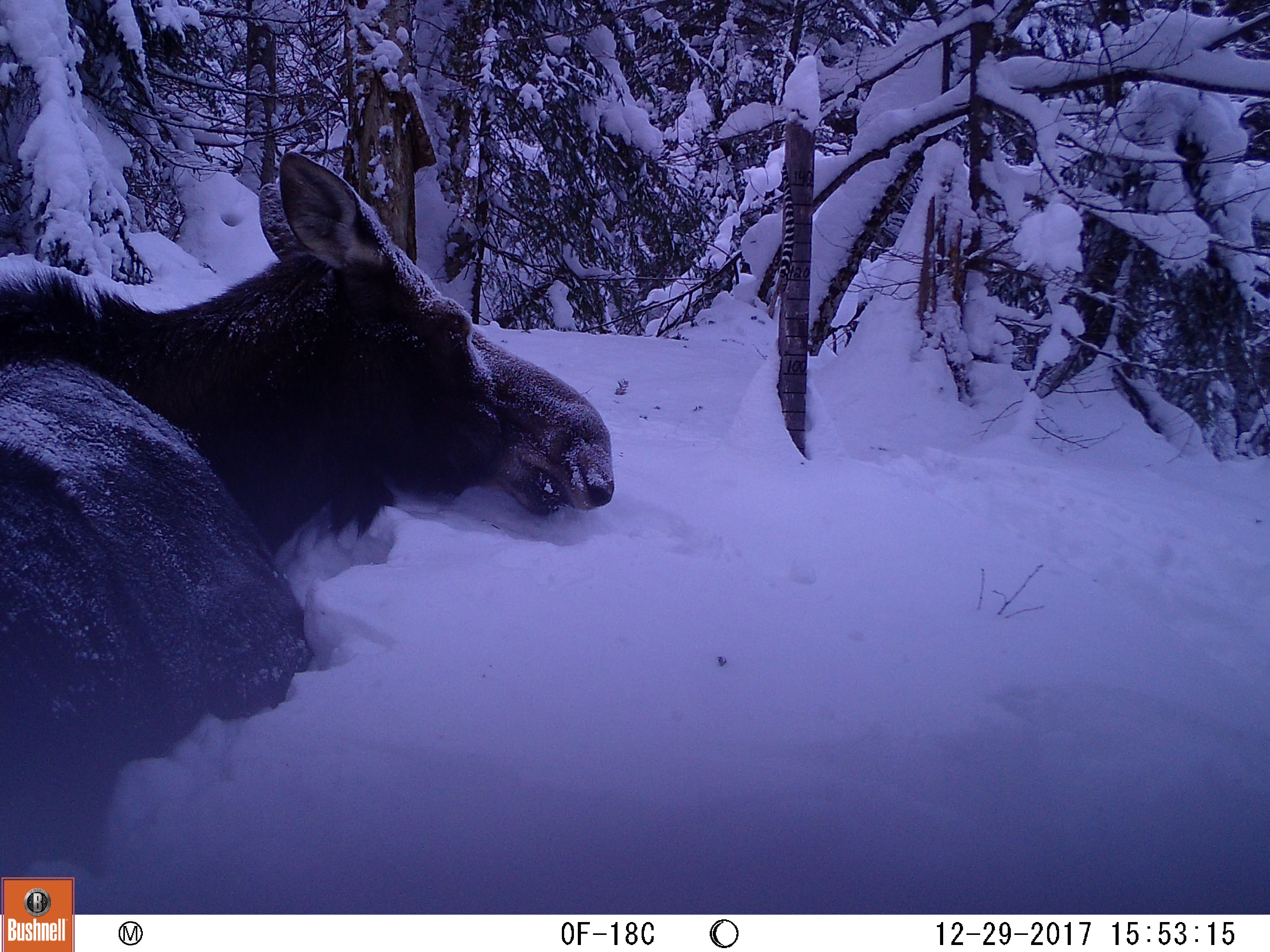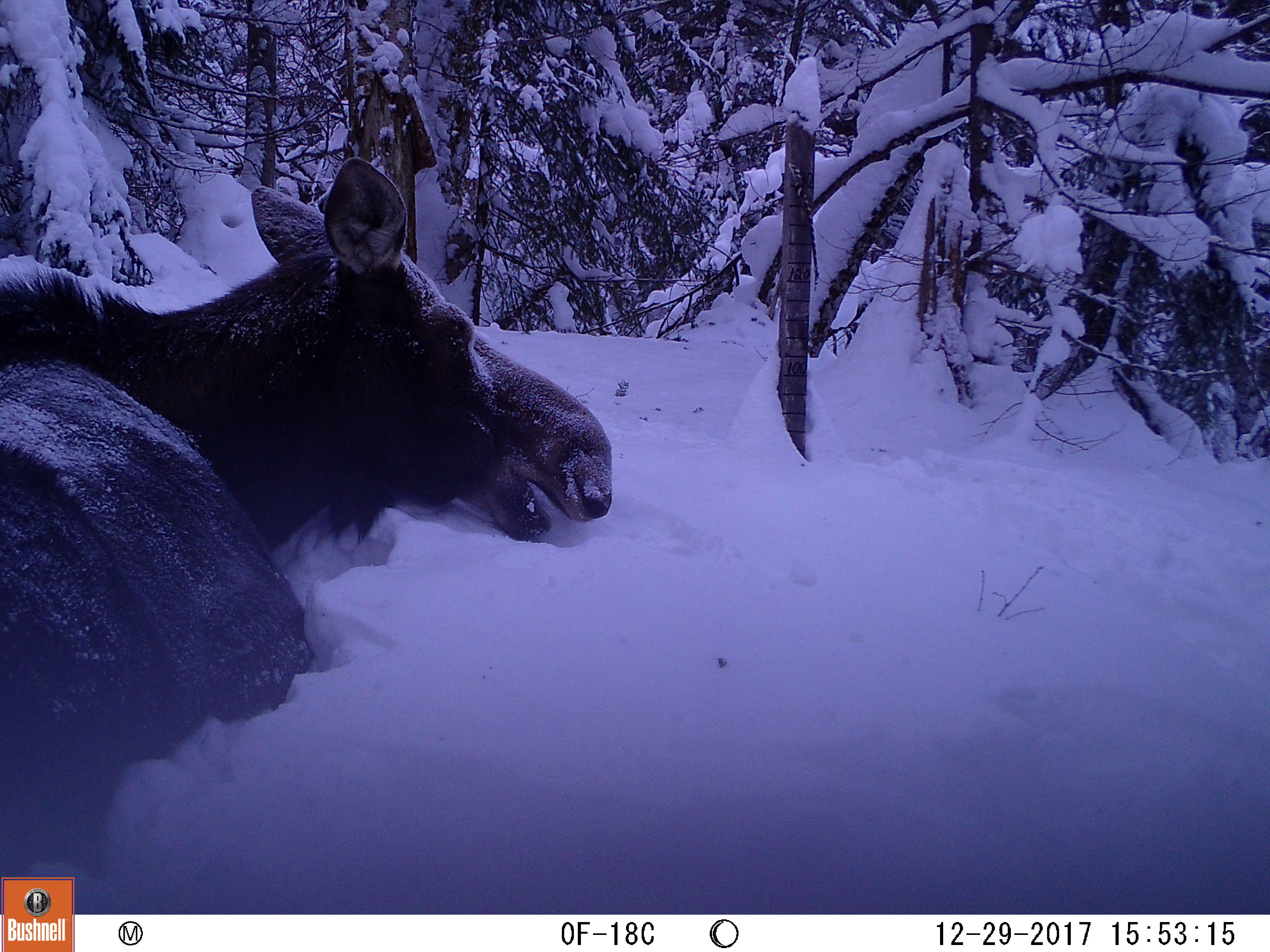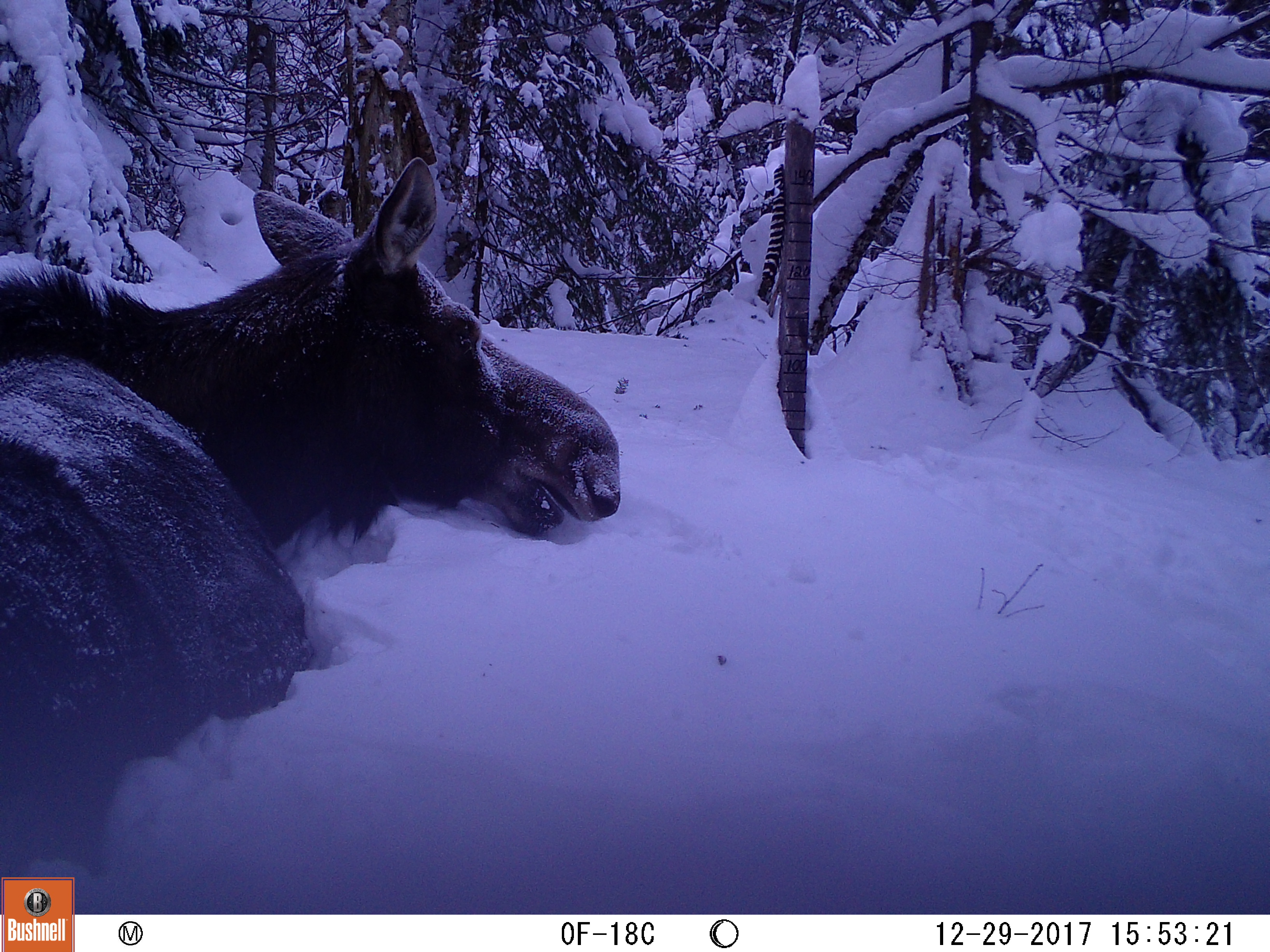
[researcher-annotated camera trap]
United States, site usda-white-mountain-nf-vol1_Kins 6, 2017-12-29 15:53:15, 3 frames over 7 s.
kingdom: Animalia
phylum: Chordata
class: Mammalia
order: Artiodactyla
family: Cervidae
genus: Alces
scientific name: Alces alces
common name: moose